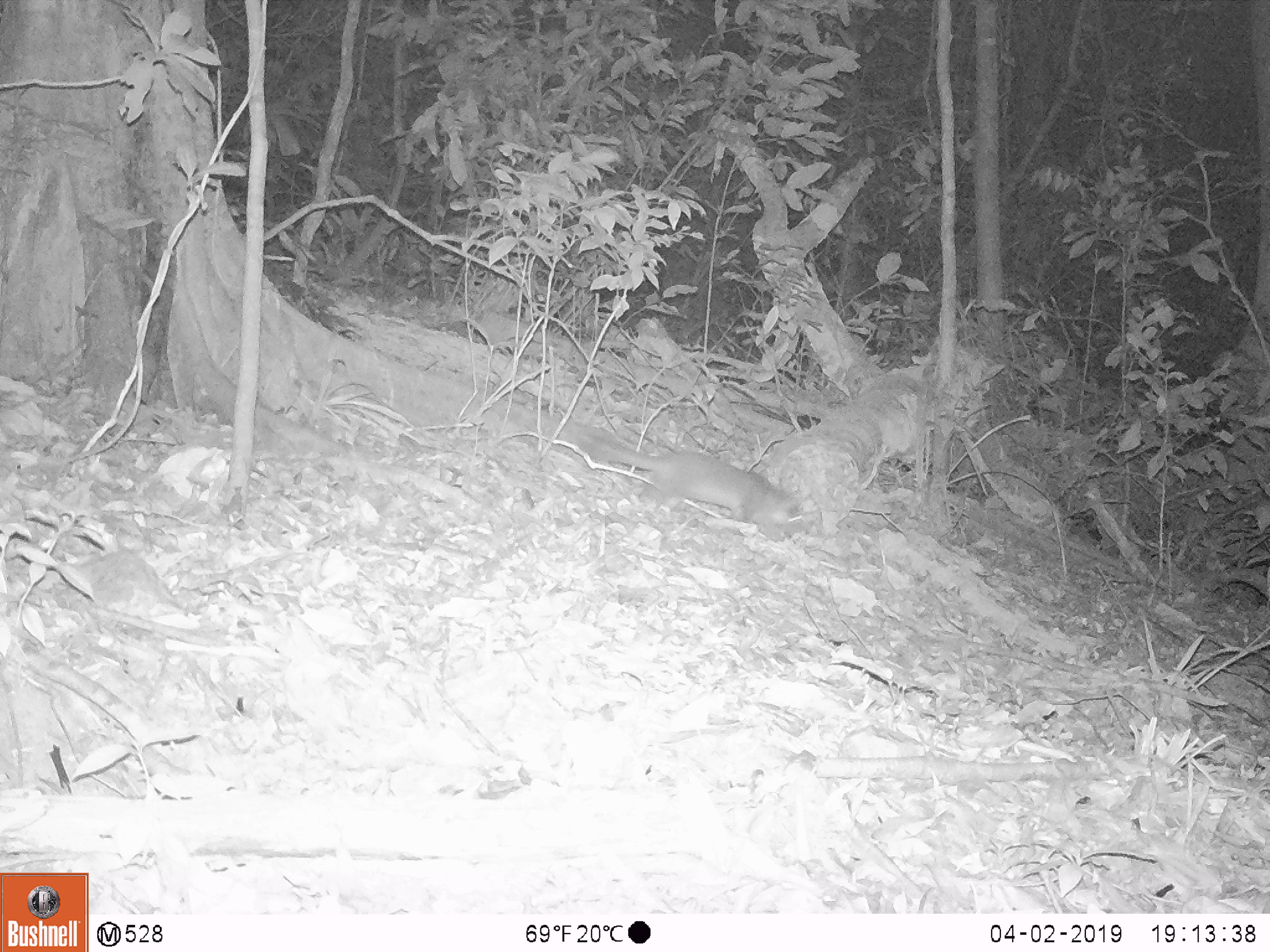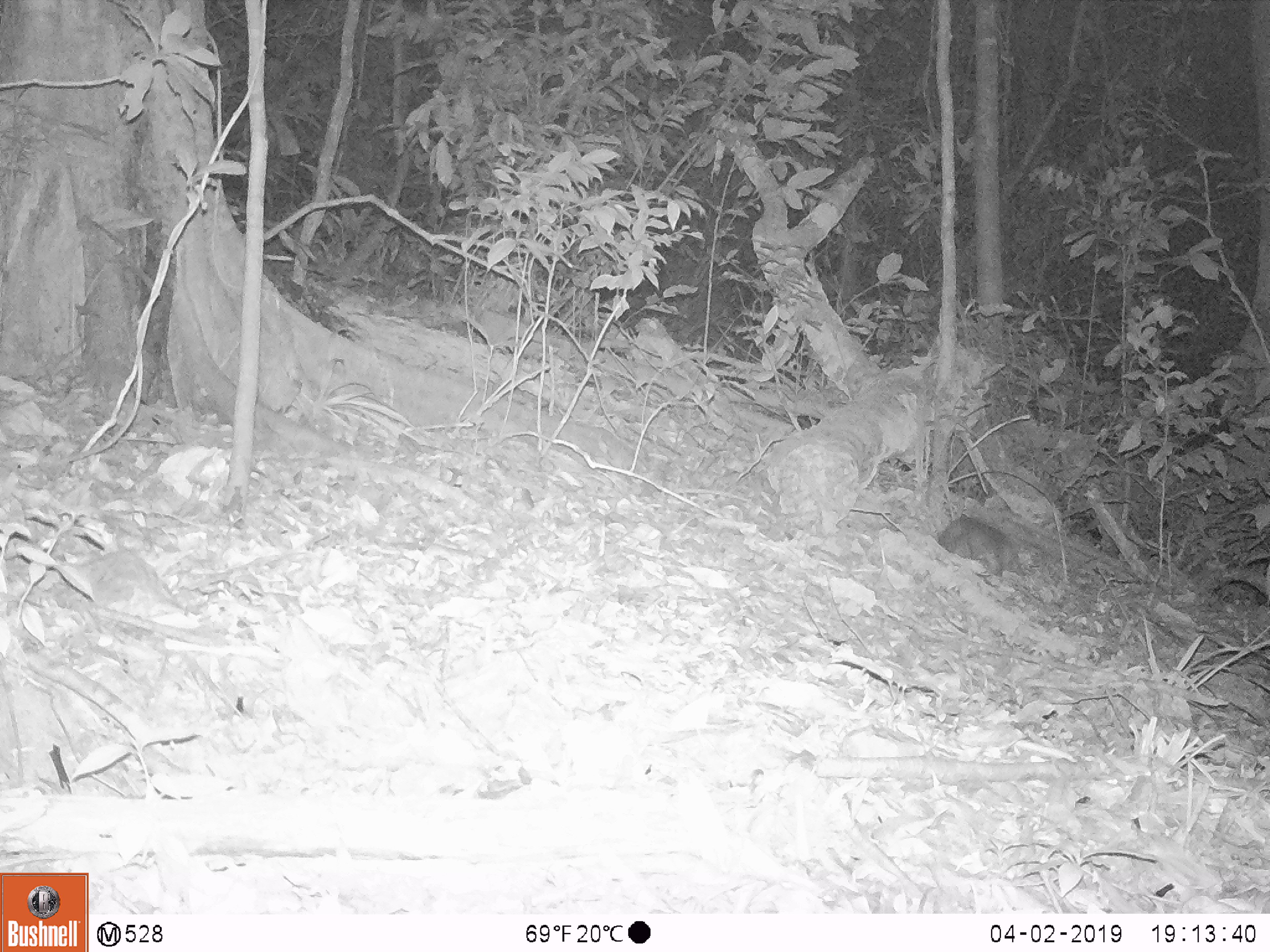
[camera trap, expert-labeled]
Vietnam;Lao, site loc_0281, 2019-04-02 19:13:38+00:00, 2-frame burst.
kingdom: Animalia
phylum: Chordata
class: Mammalia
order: Carnivora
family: Mustelidae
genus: Melogale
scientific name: Melogale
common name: ferret badger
Ferret badger (Melogale). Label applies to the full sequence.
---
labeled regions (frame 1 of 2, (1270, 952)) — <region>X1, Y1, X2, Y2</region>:
ferret badger: <region>572, 429, 809, 541</region>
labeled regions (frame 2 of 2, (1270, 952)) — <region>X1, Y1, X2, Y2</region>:
ferret badger: <region>937, 513, 1026, 579</region>